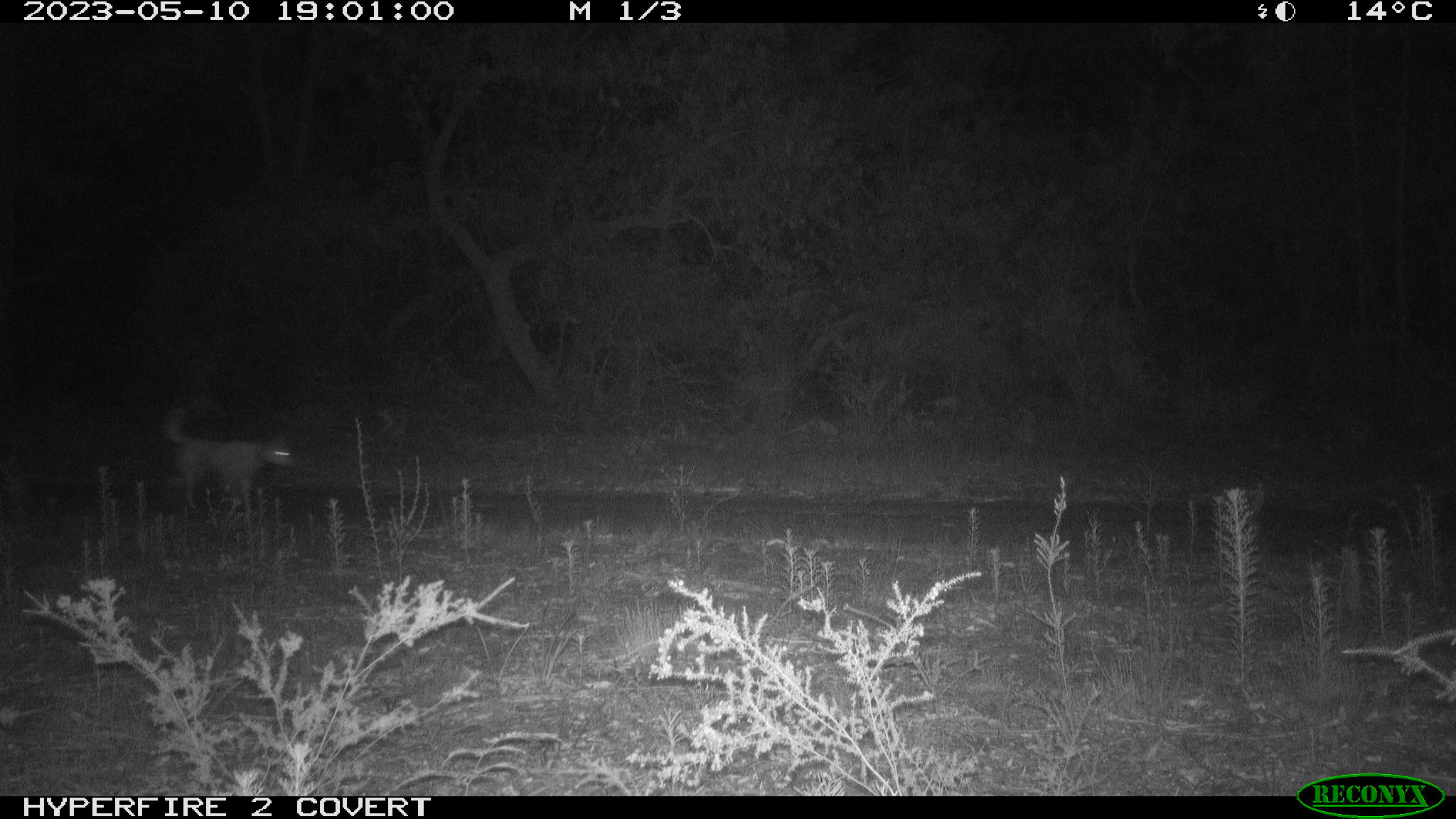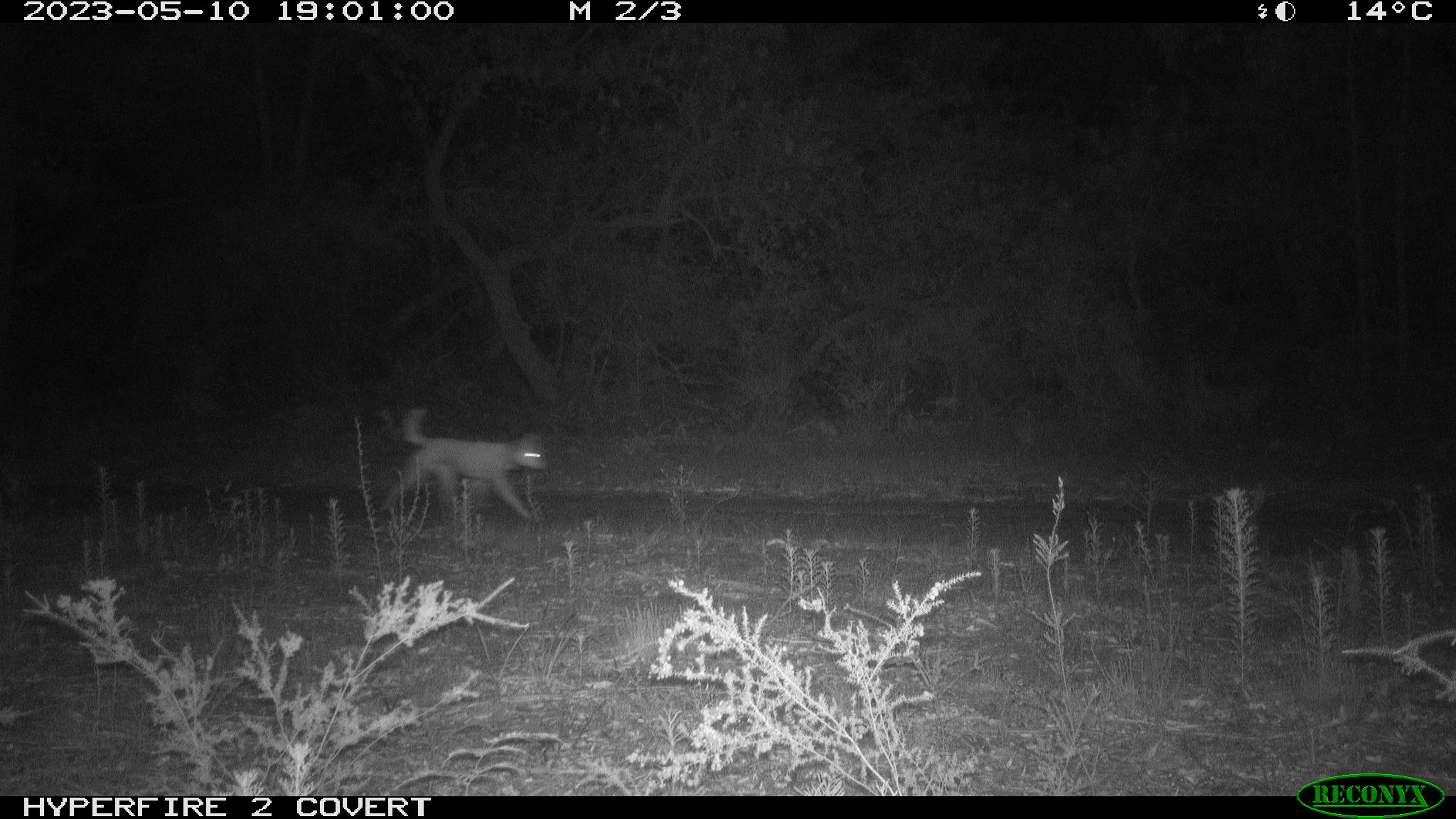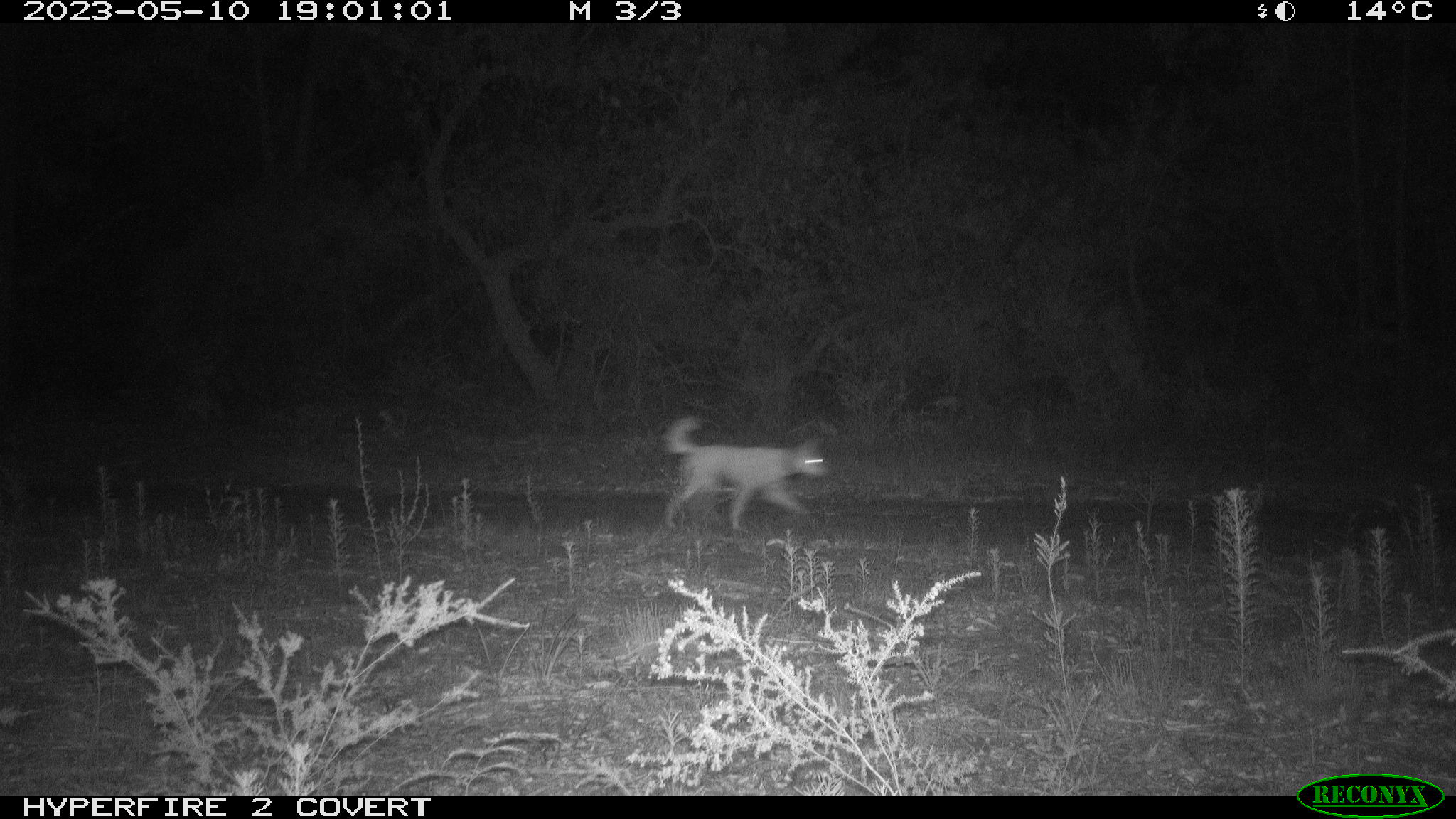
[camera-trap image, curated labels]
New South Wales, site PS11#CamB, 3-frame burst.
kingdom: Animalia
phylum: Chordata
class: Mammalia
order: Carnivora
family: Canidae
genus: Canis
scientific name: Canis familiaris dingo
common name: dingo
Dingo (Canis familiaris dingo).